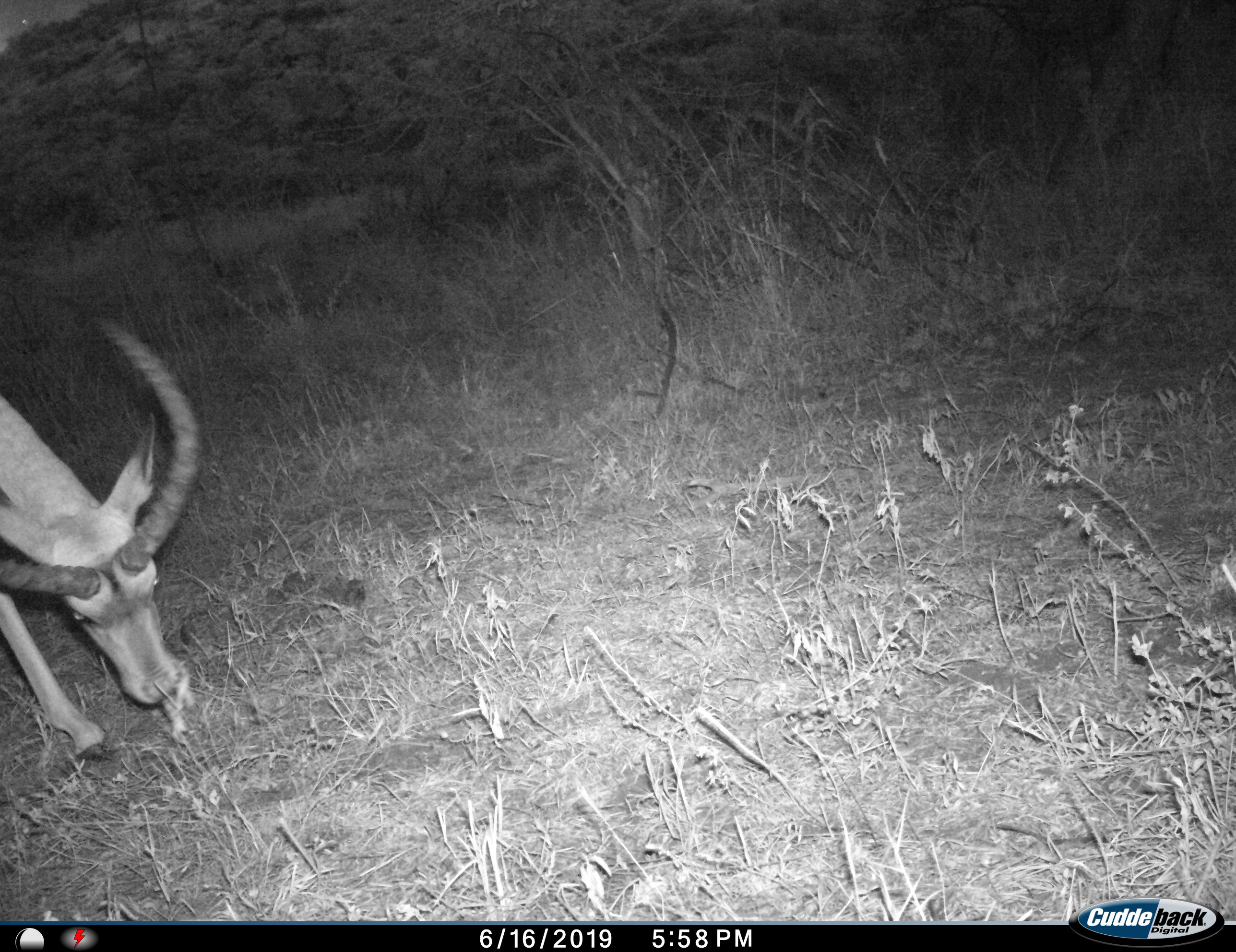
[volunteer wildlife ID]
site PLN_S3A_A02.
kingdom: Animalia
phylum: Chordata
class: Mammalia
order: Artiodactyla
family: Bovidae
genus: Aepyceros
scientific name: Aepyceros melampus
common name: impala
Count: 1.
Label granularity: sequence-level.